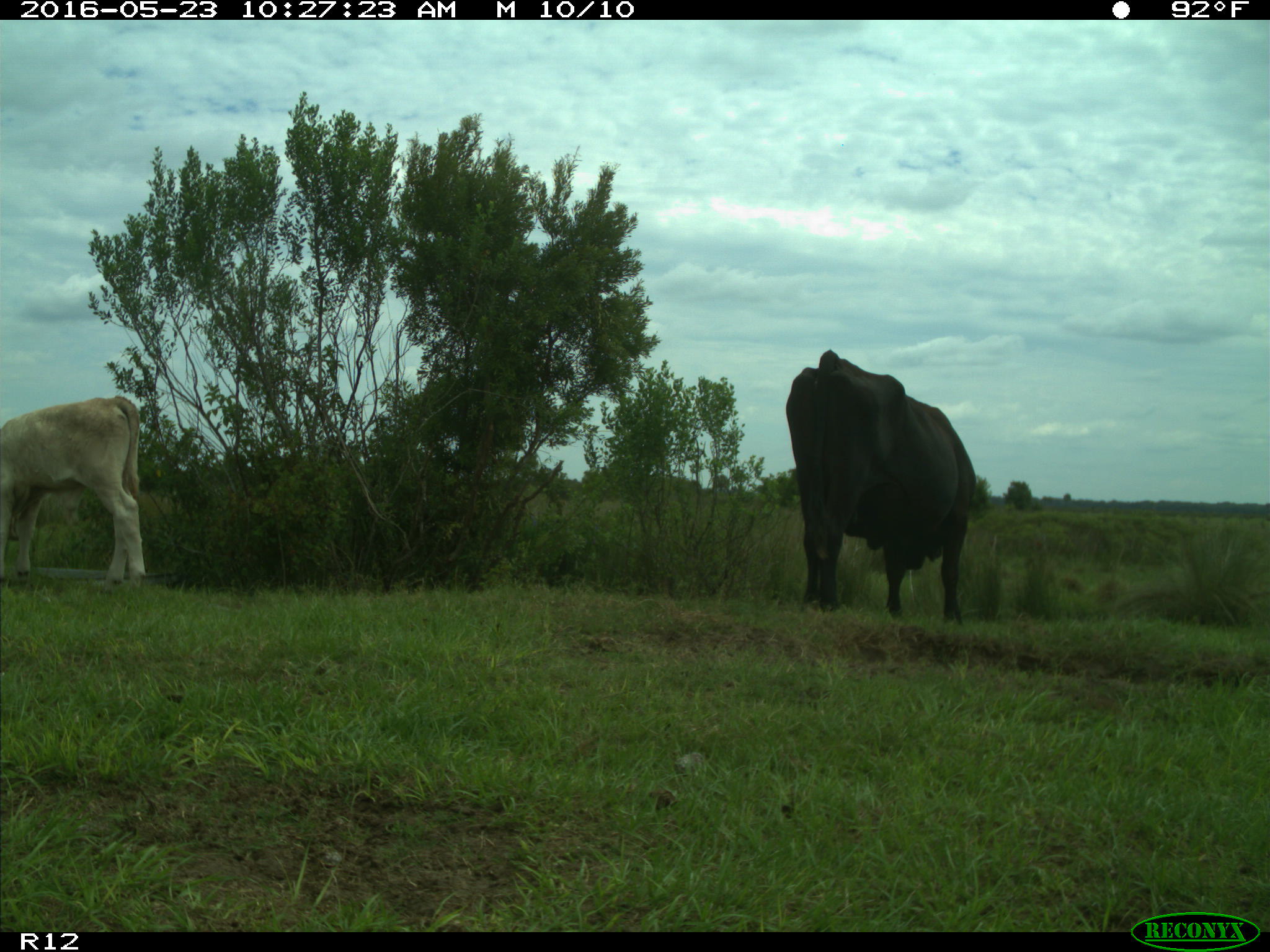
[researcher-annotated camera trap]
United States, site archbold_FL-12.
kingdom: Animalia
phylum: Chordata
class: Mammalia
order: Artiodactyla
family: Bovidae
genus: Bos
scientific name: Bos taurus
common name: domestic cow